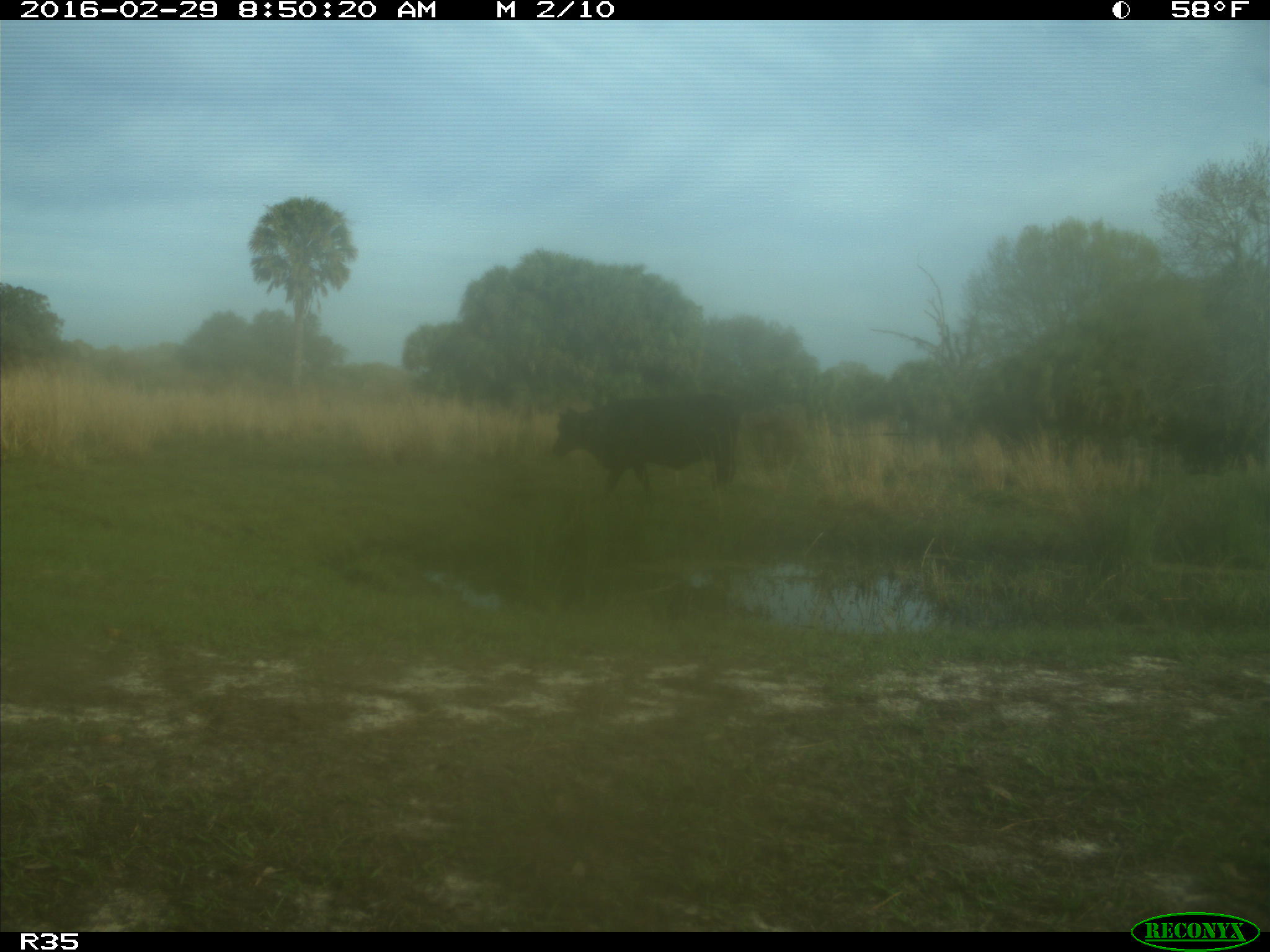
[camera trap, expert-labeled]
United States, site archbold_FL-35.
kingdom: Animalia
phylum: Chordata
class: Mammalia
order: Artiodactyla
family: Bovidae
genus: Bos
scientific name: Bos taurus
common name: domestic cow